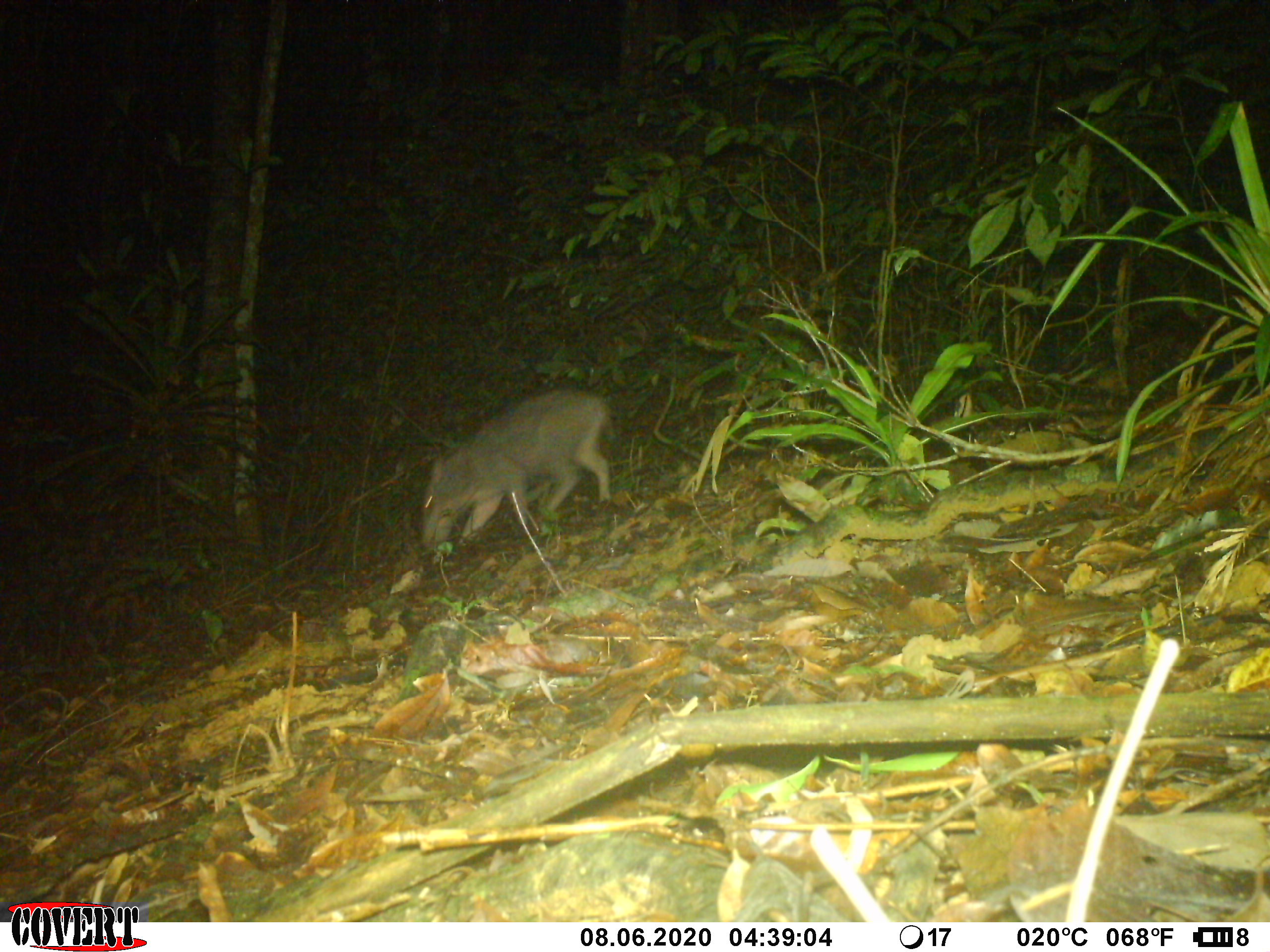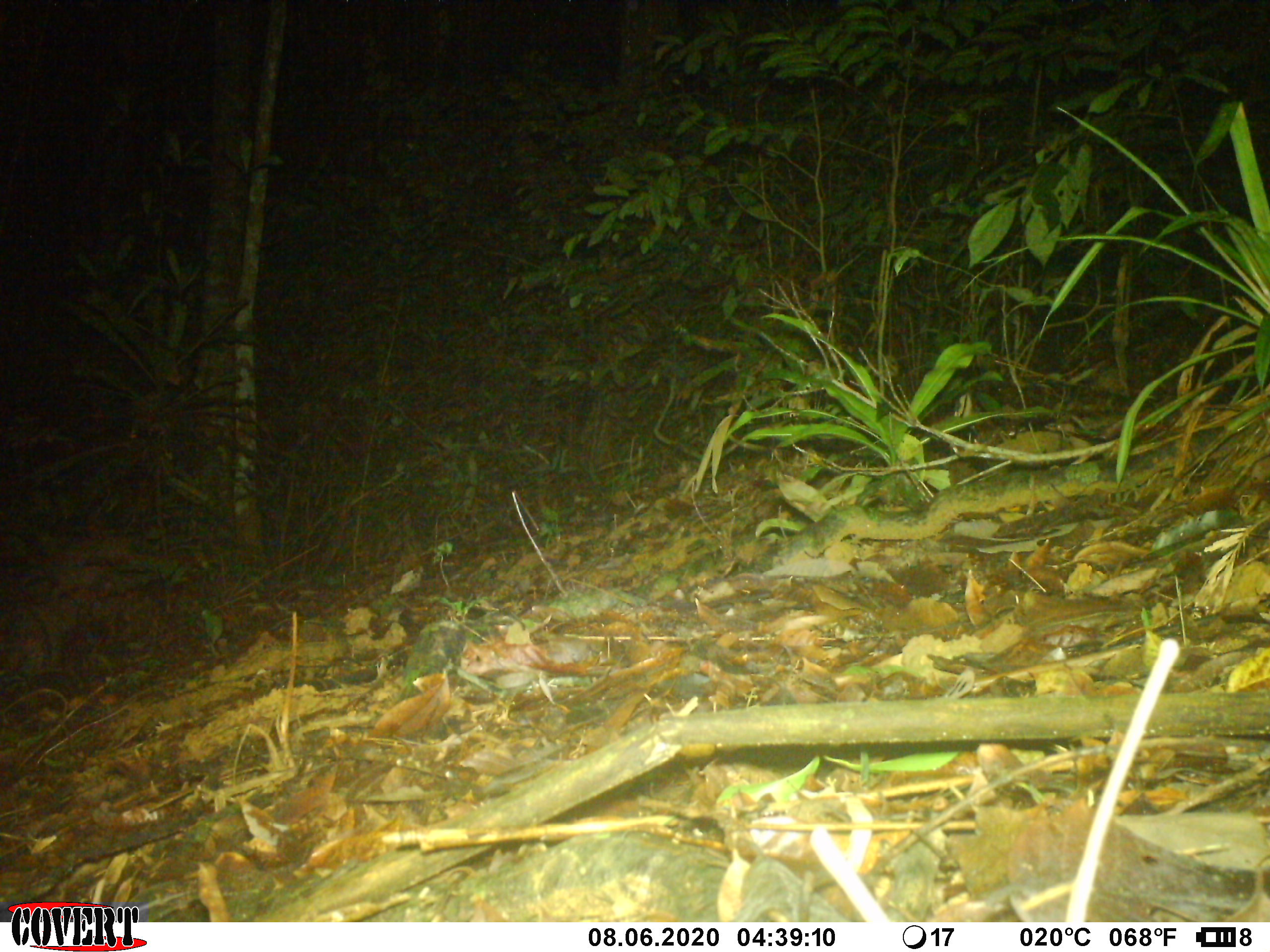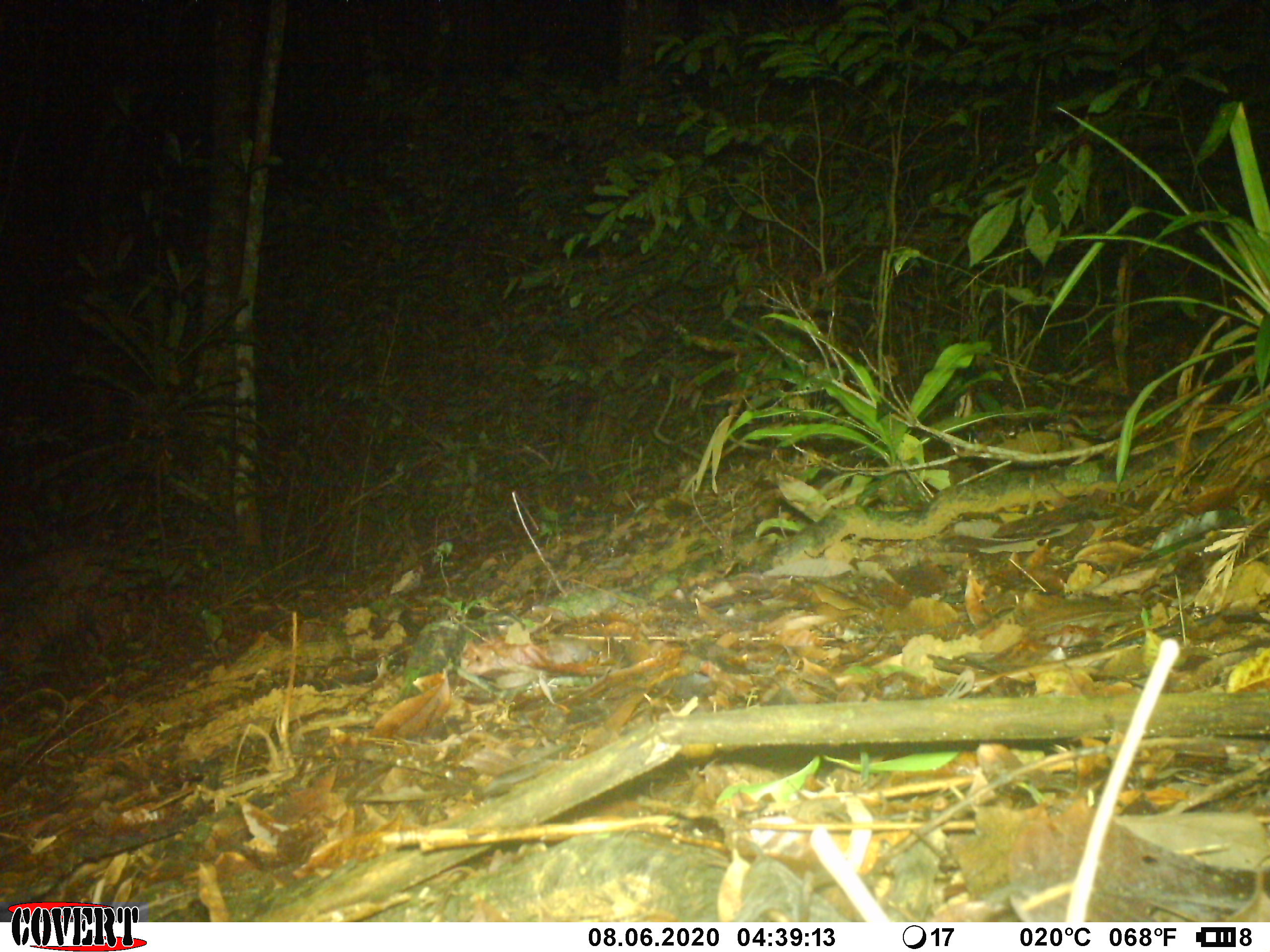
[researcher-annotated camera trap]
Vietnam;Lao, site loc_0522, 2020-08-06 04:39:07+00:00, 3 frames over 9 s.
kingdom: Animalia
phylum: Chordata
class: Mammalia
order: Artiodactyla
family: Suidae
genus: Sus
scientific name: Sus scrofa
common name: eurasian wild pig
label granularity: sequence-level